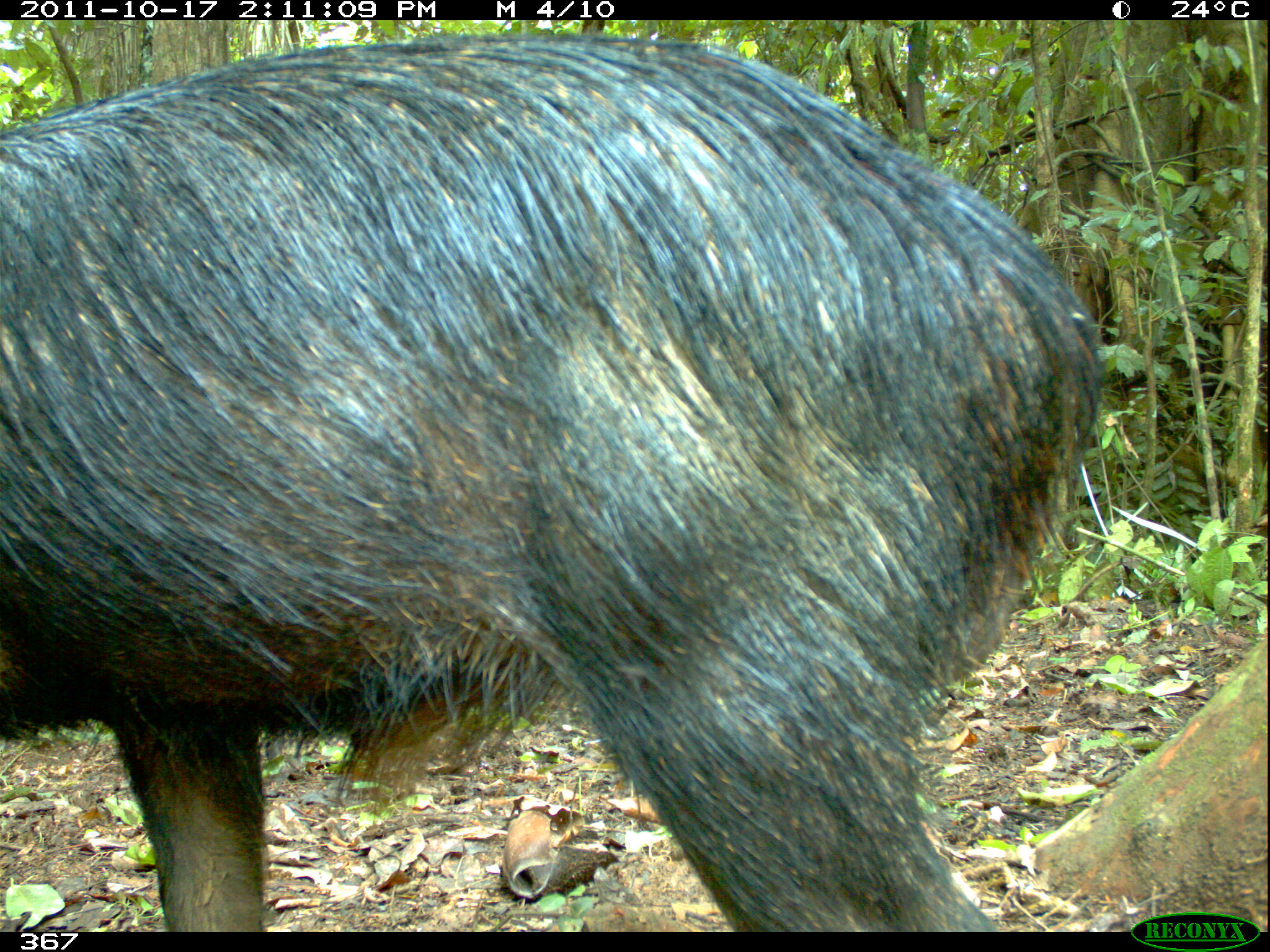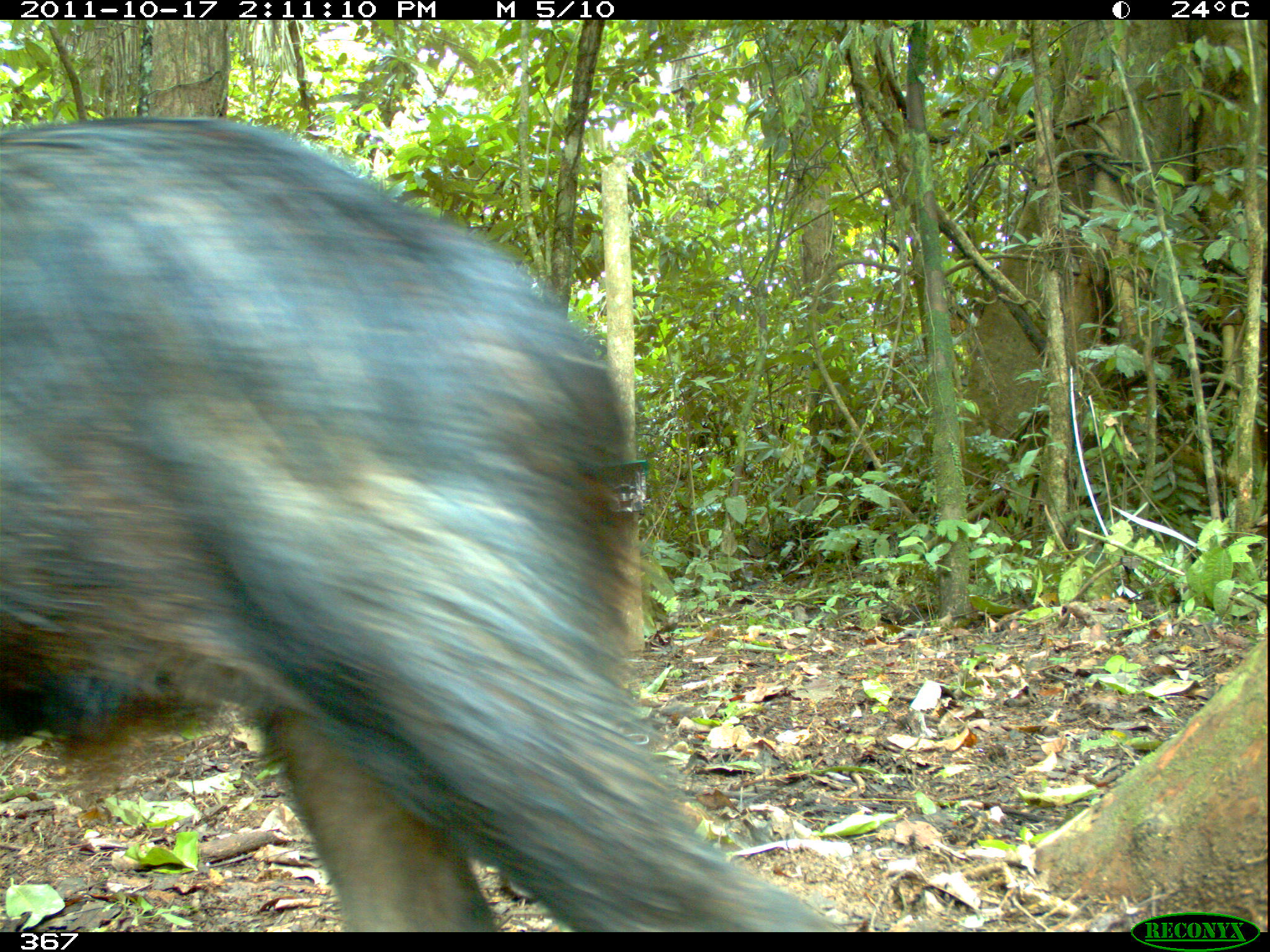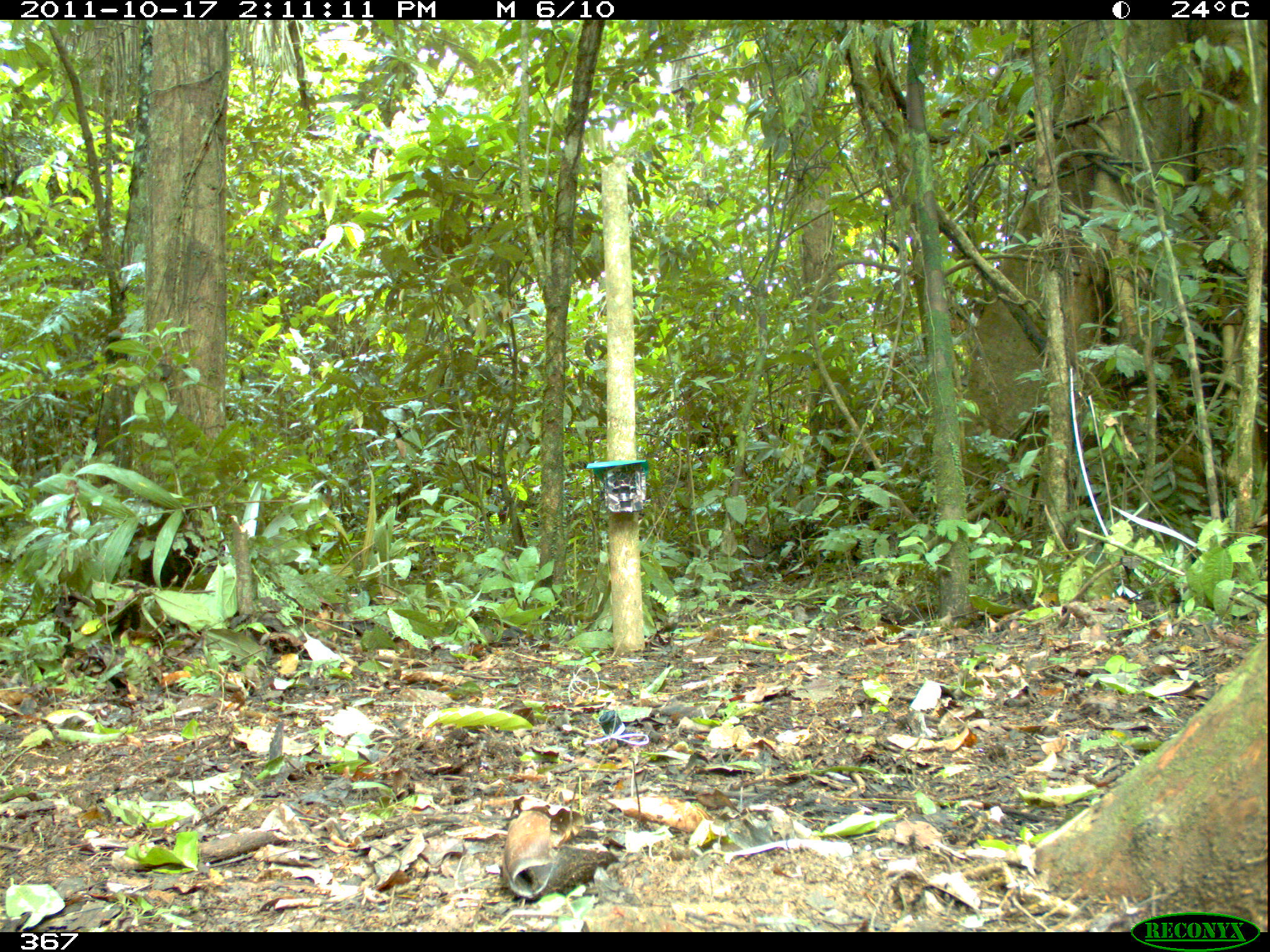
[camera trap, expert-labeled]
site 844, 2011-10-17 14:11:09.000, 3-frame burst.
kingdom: Animalia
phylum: Chordata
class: Mammalia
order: Artiodactyla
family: Tayassuidae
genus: Tayassu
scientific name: Tayassu pecari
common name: white-lipped peccary